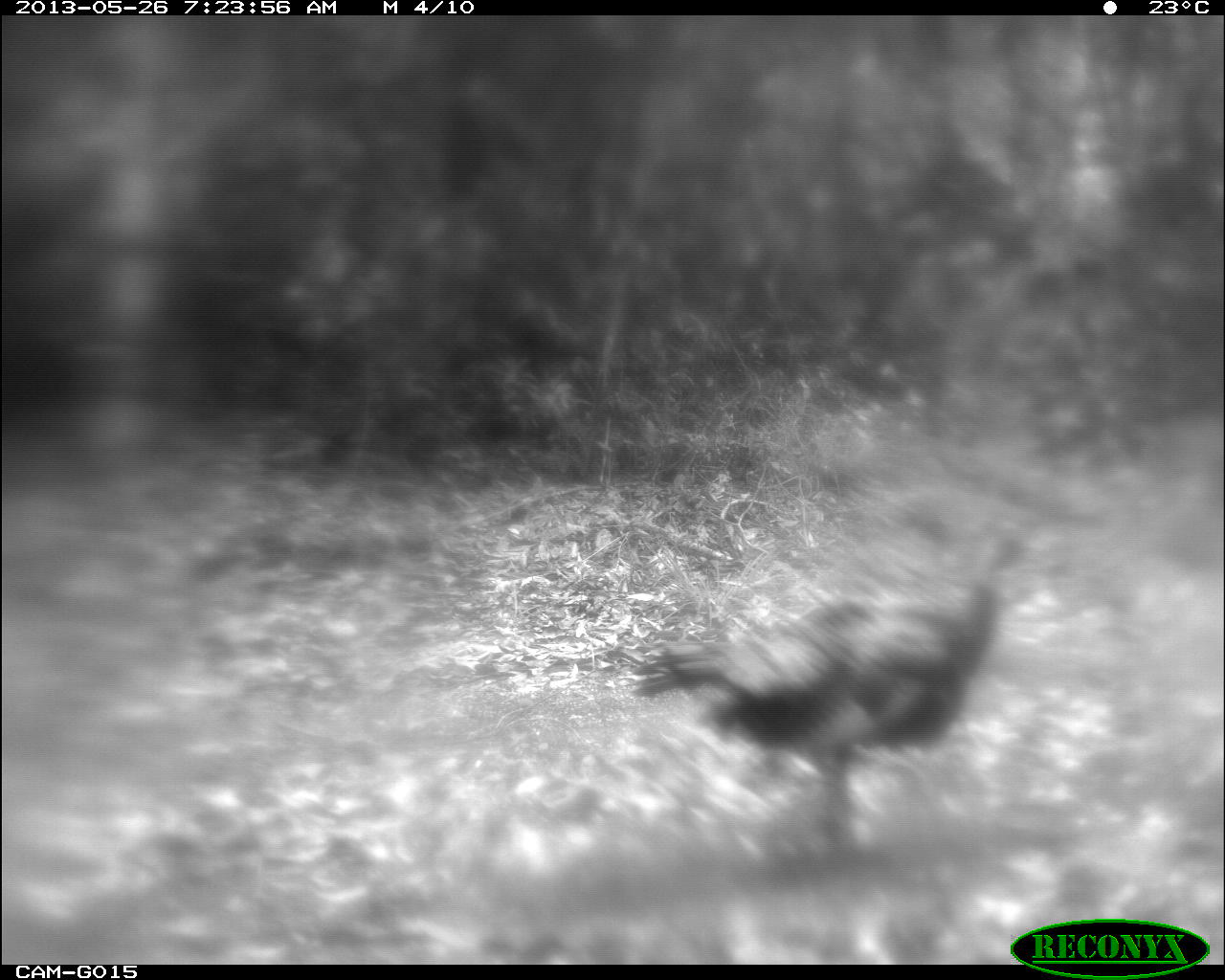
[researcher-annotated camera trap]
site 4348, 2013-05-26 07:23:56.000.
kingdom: Animalia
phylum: Chordata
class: Aves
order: Galliformes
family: Phasianidae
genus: Meleagris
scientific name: Meleagris ocellata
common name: ocellated turkey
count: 1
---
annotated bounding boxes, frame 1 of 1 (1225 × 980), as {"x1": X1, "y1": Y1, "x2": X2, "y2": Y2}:
meleagris ocellata: {"x1": 630, "y1": 520, "x2": 1023, "y2": 850}